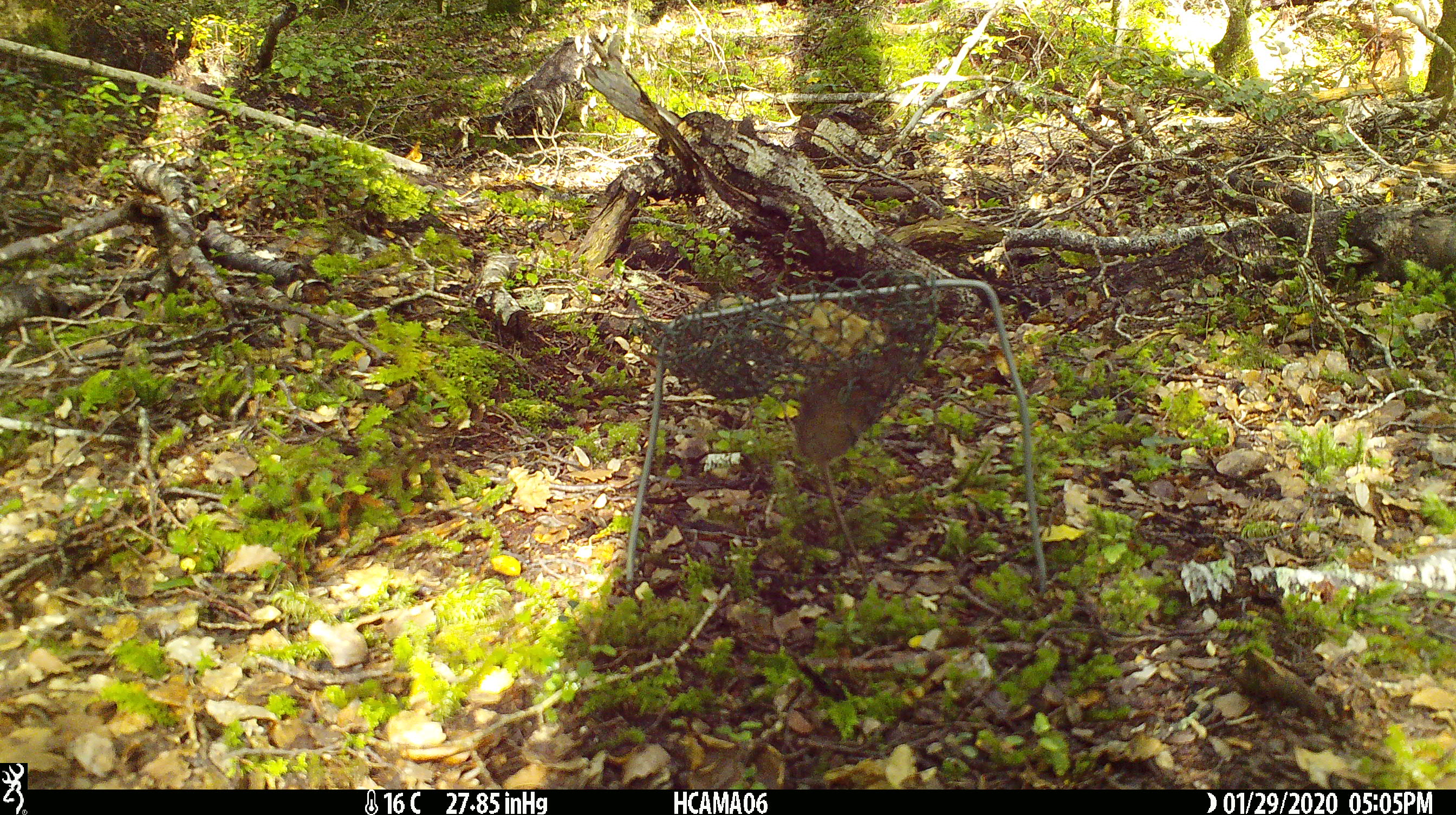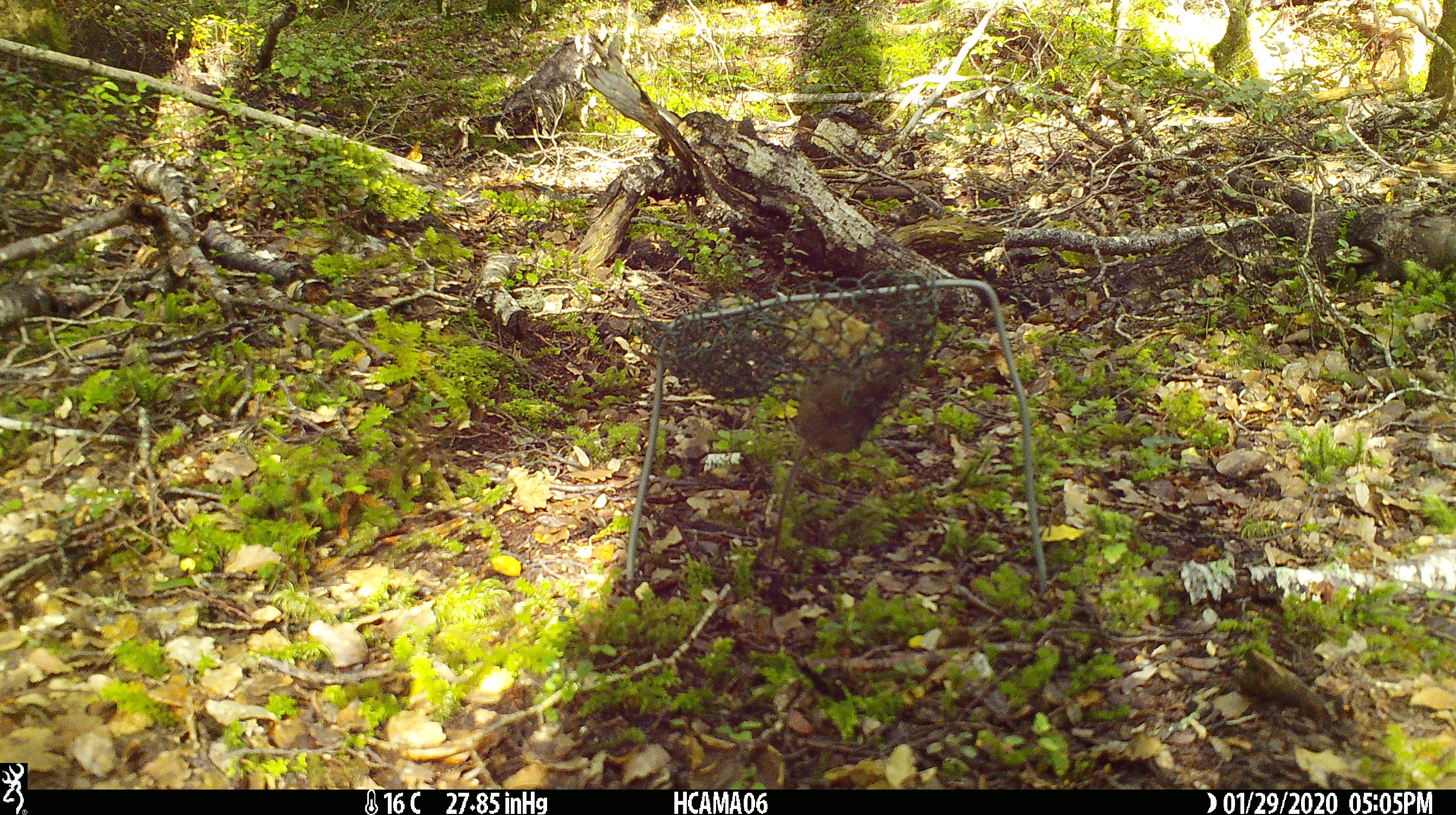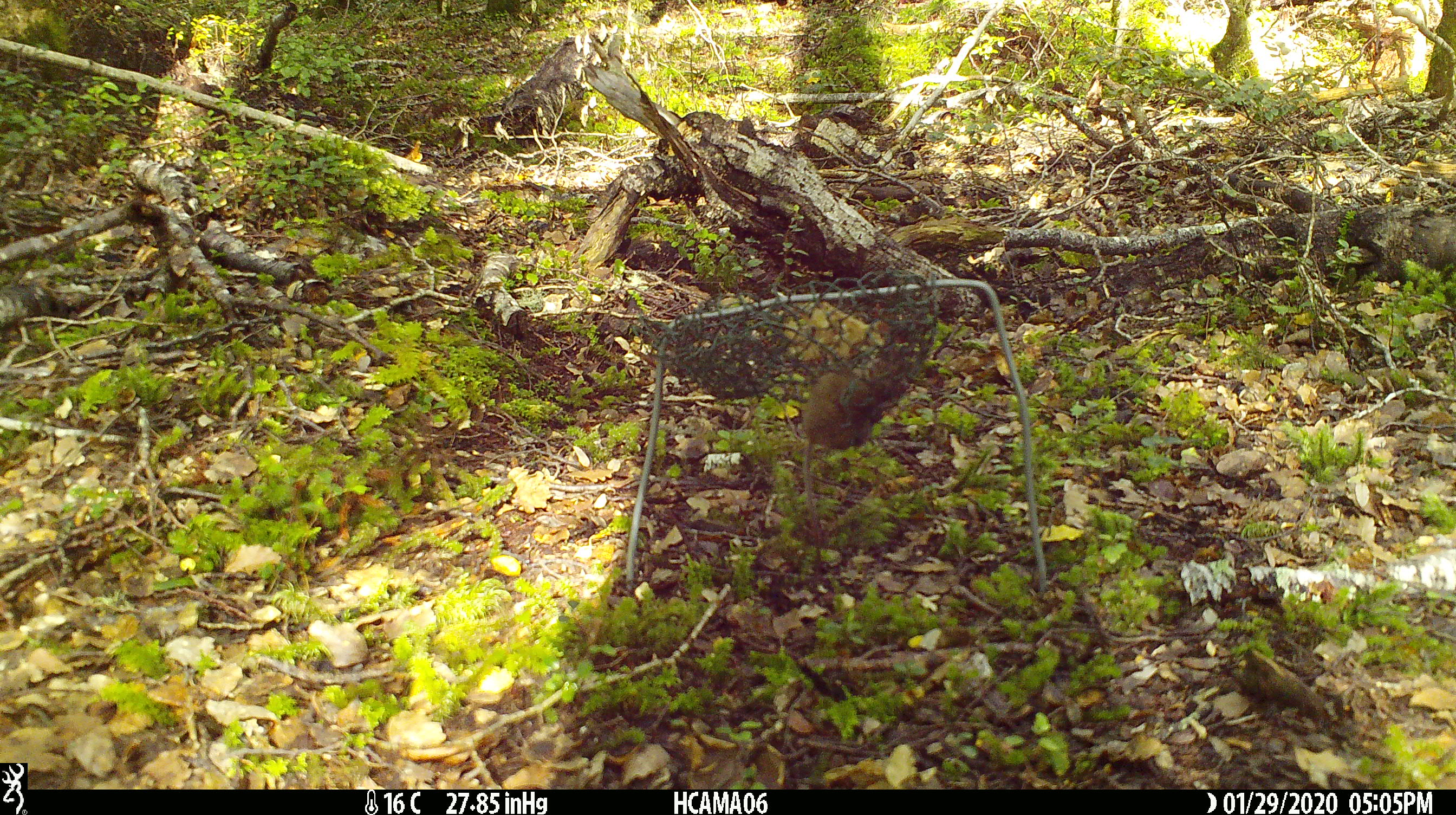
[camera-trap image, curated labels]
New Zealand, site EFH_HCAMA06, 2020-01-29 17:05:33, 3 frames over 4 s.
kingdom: Animalia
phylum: Chordata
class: Mammalia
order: Rodentia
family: Muridae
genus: Mus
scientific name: Mus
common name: mouse